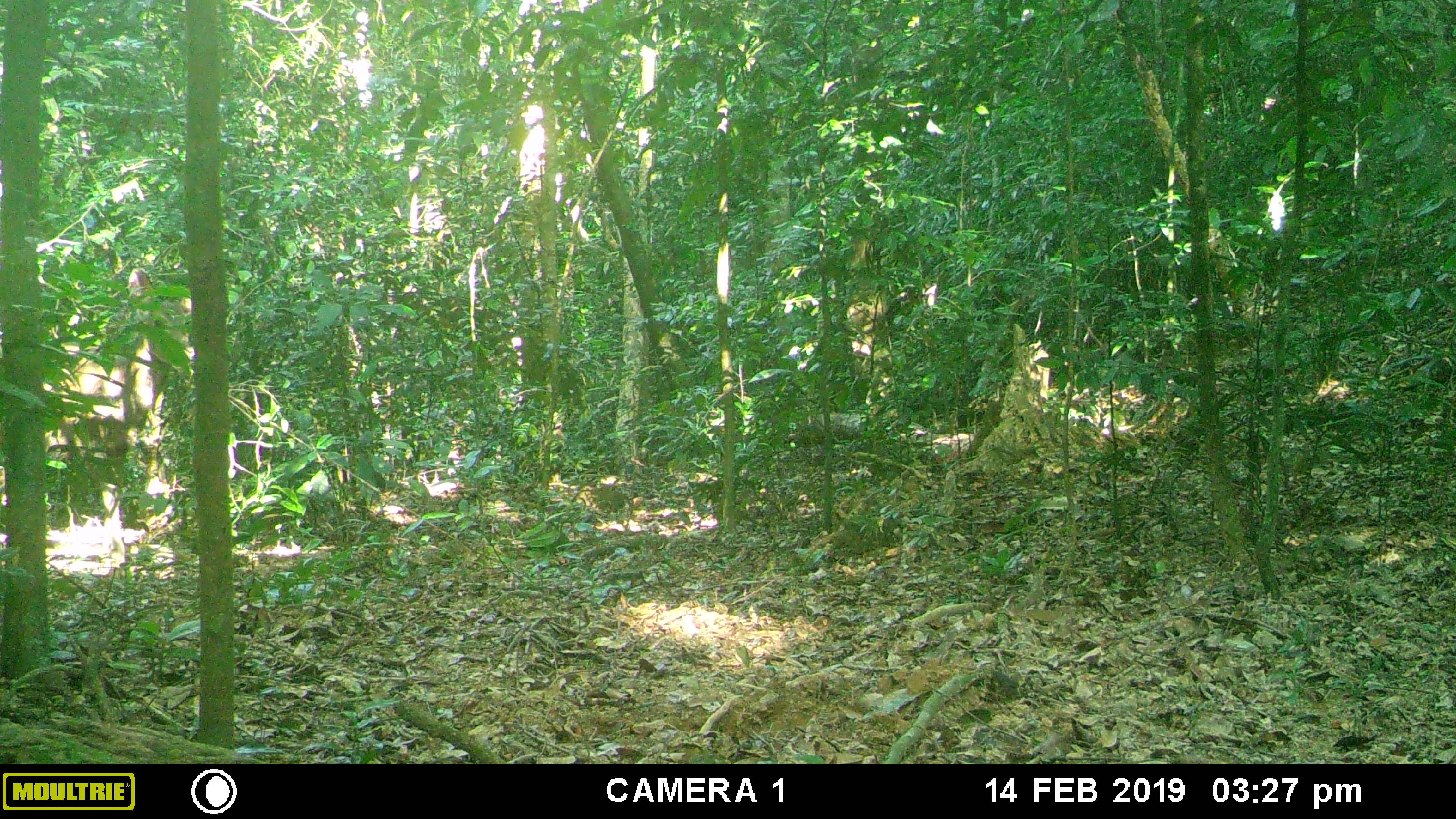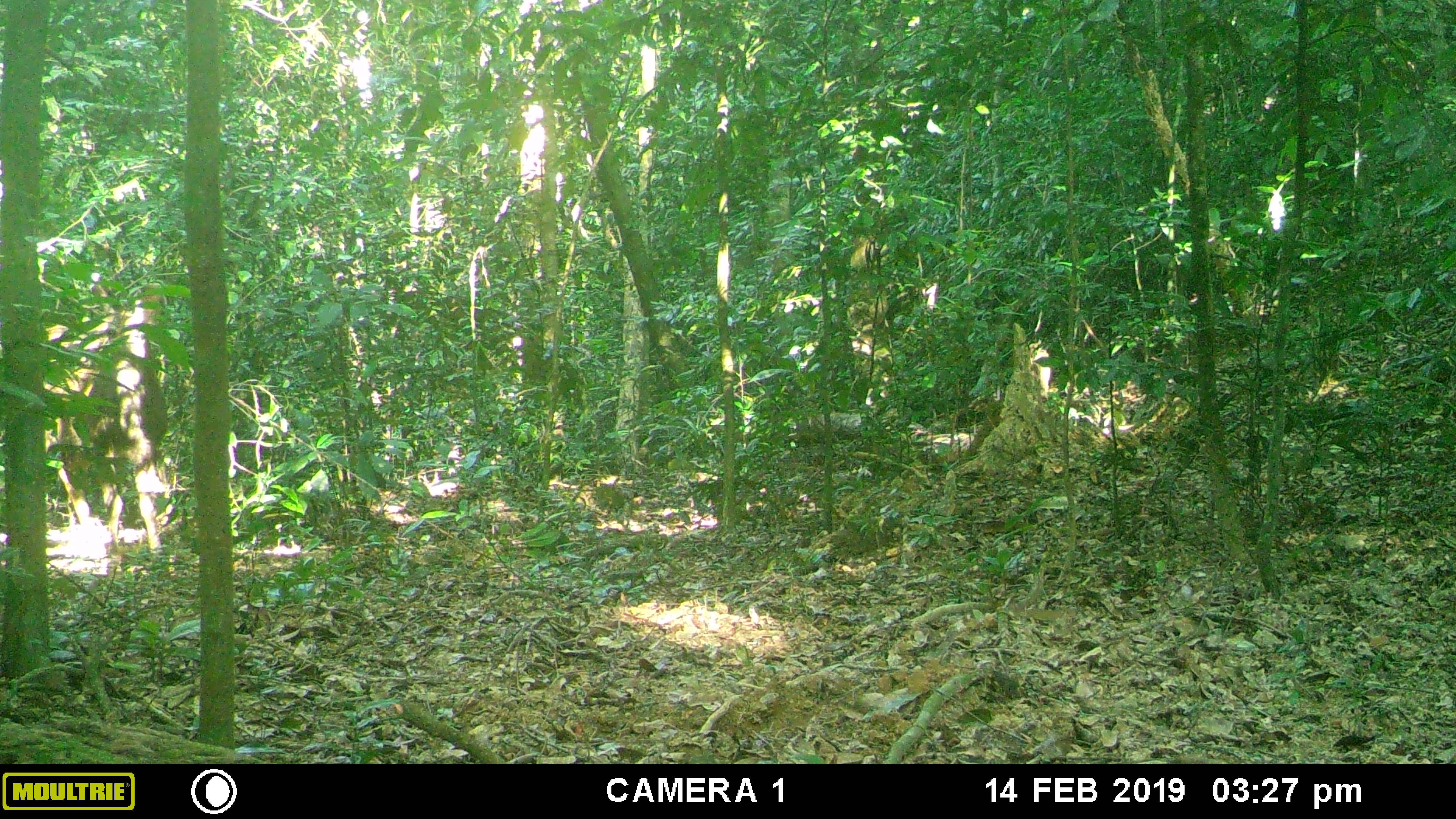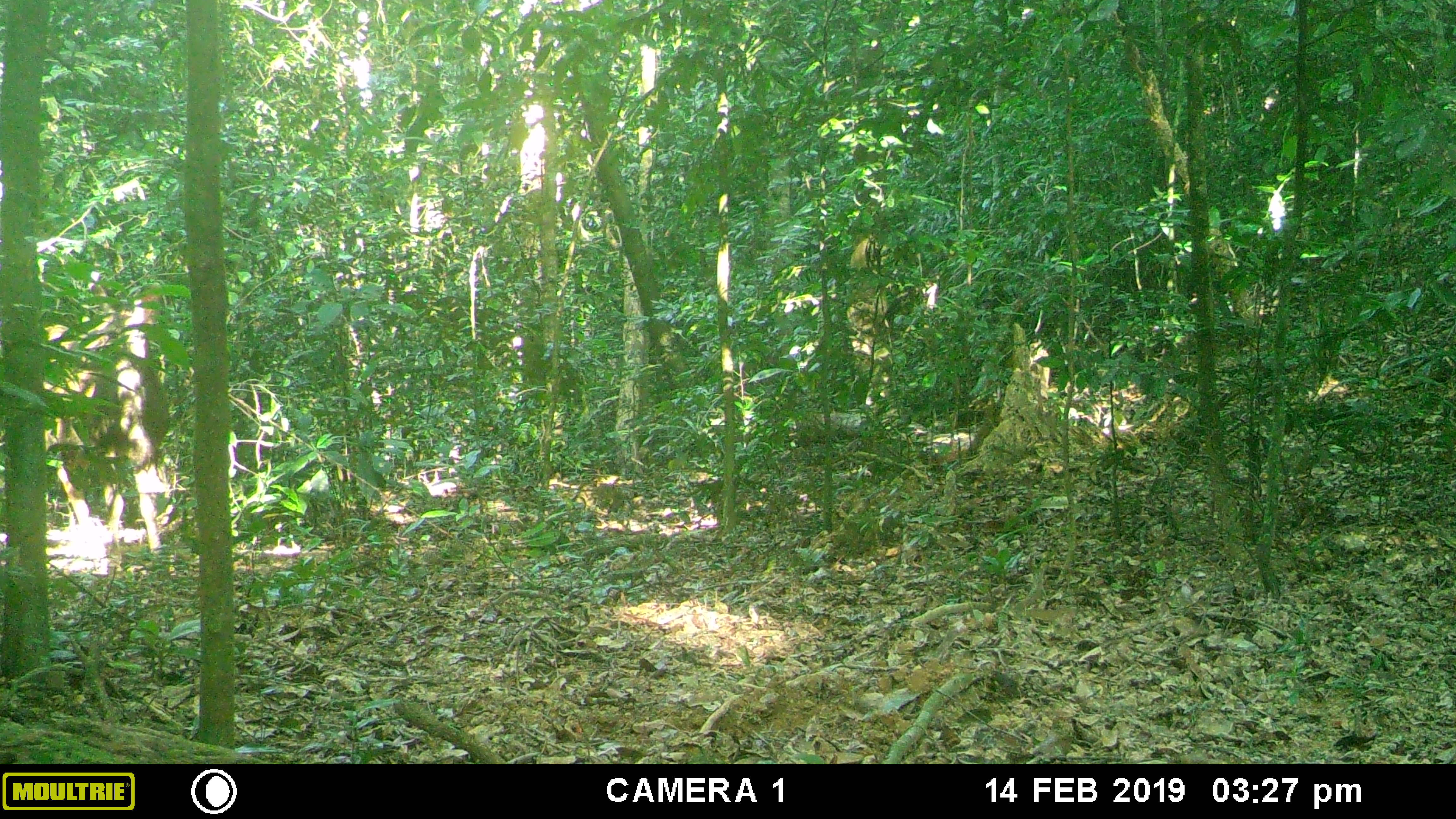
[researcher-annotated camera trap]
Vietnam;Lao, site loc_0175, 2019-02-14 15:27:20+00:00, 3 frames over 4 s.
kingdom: Animalia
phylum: Chordata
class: Mammalia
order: Artiodactyla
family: Cervidae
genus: Rusa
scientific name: Rusa unicolor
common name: sambar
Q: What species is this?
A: Sambar (Rusa unicolor).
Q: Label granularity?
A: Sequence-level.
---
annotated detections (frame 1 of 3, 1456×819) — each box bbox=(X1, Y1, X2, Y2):
sambar: bbox=(0, 267, 193, 540)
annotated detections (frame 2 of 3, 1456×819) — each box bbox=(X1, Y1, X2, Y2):
sambar: bbox=(0, 280, 180, 561)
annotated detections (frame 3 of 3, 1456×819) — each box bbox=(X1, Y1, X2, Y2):
sambar: bbox=(0, 283, 171, 555)